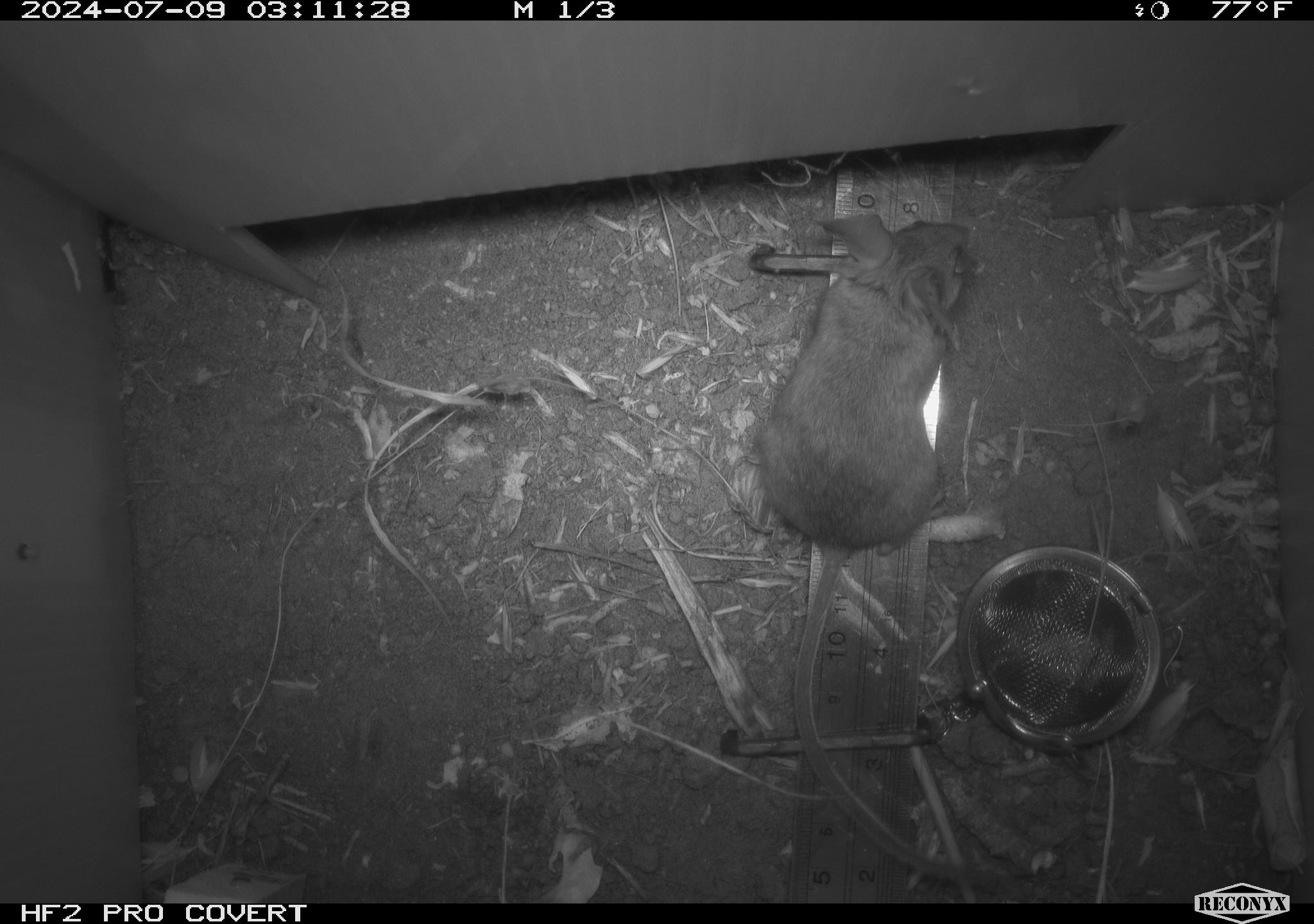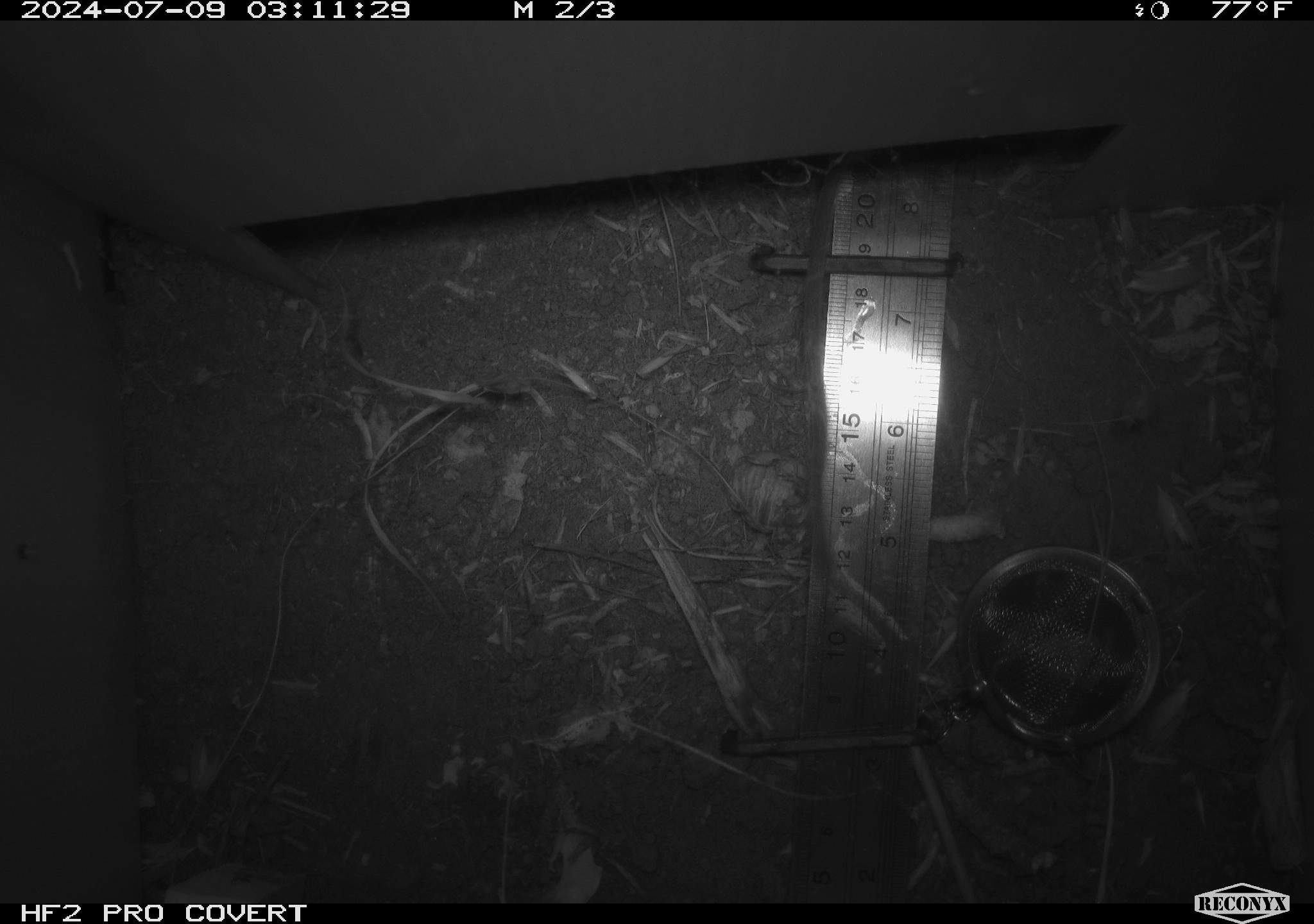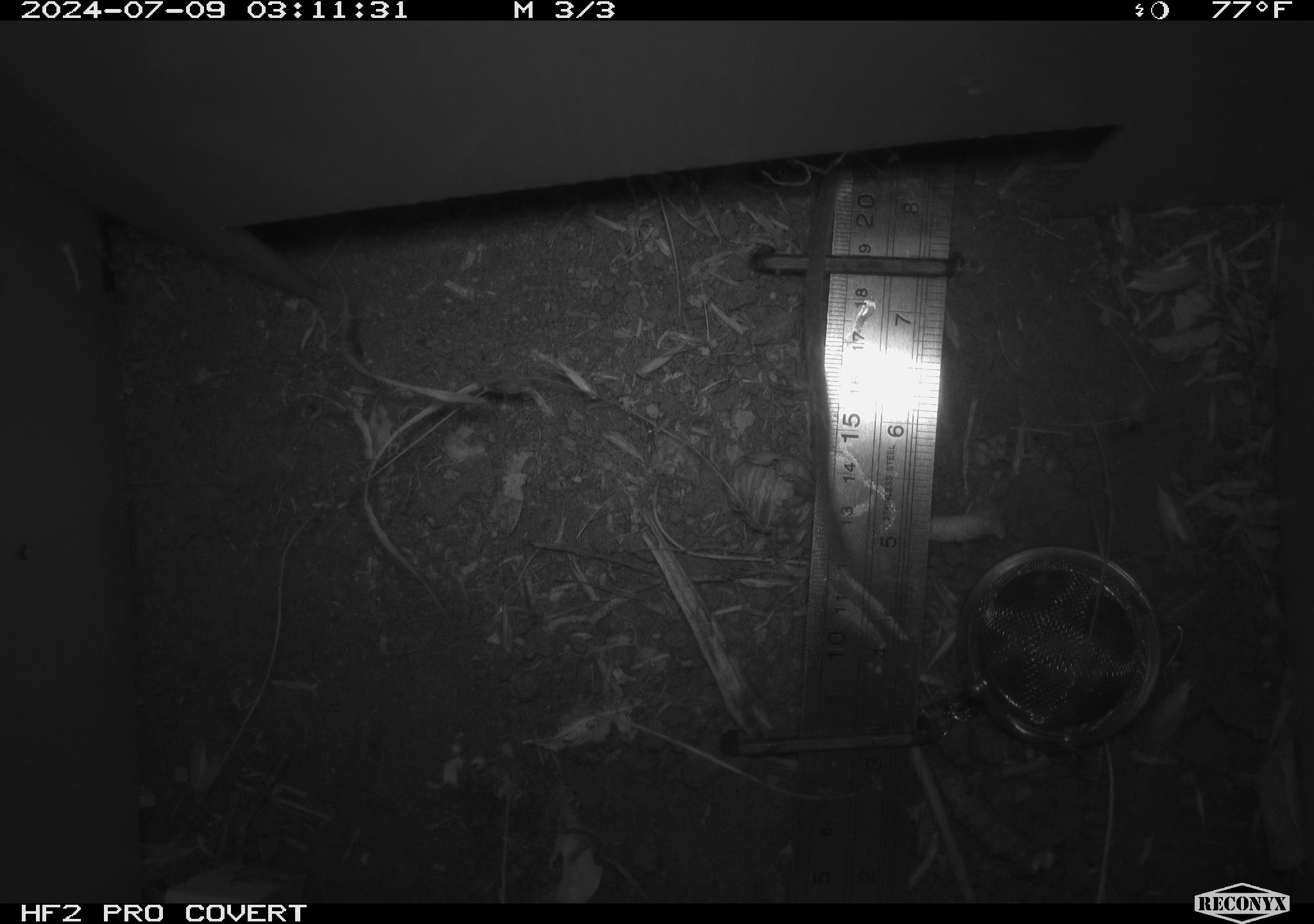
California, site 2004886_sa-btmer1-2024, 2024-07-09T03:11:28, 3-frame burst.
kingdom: Animalia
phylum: Chordata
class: Mammalia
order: Rodentia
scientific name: Rodentia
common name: mouse species